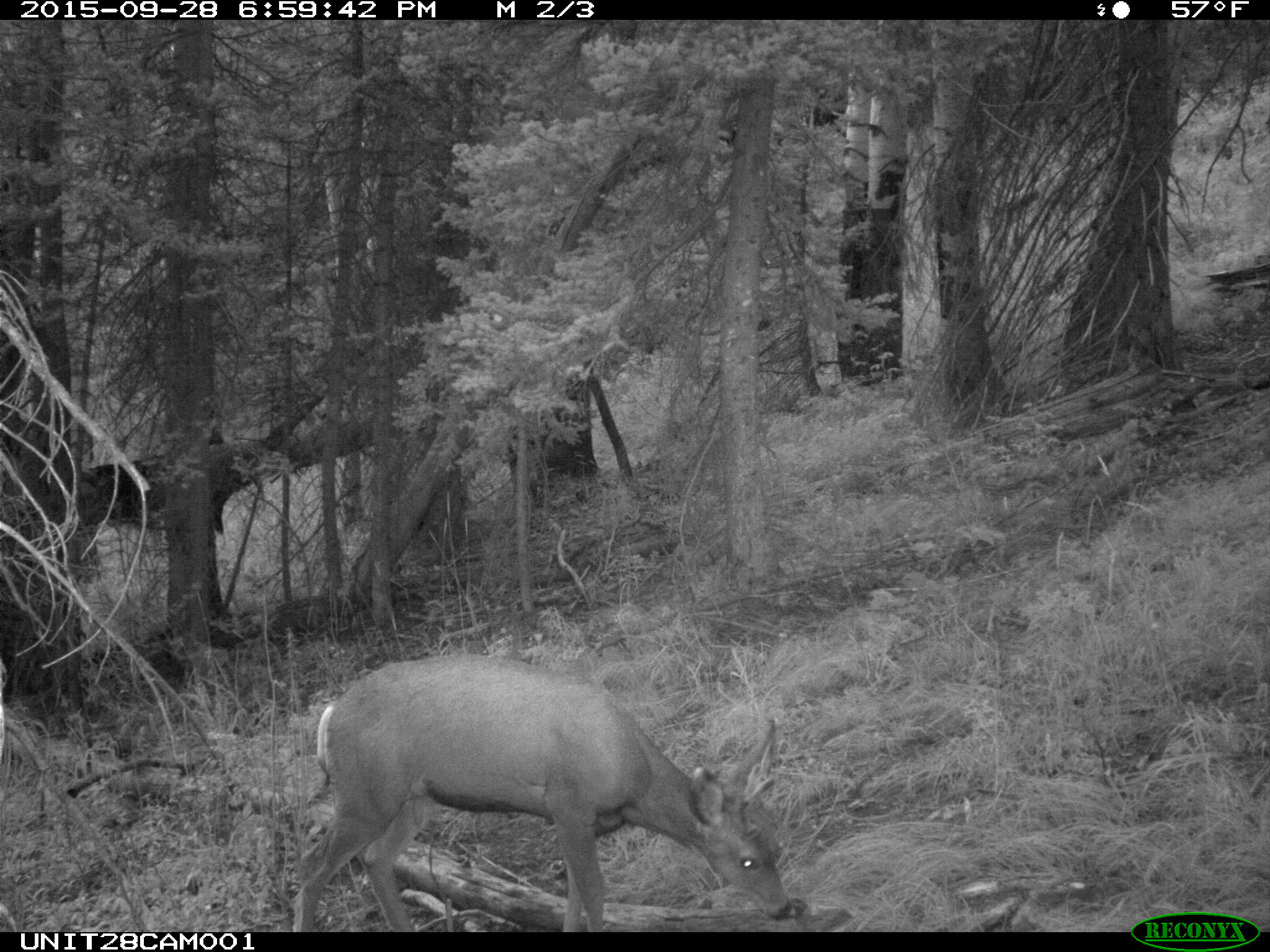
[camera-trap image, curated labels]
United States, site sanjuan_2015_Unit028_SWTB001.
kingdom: Animalia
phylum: Chordata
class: Mammalia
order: Artiodactyla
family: Cervidae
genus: Odocoileus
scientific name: Odocoileus hemionus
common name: mule deer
Odocoileus hemionus (mule deer).